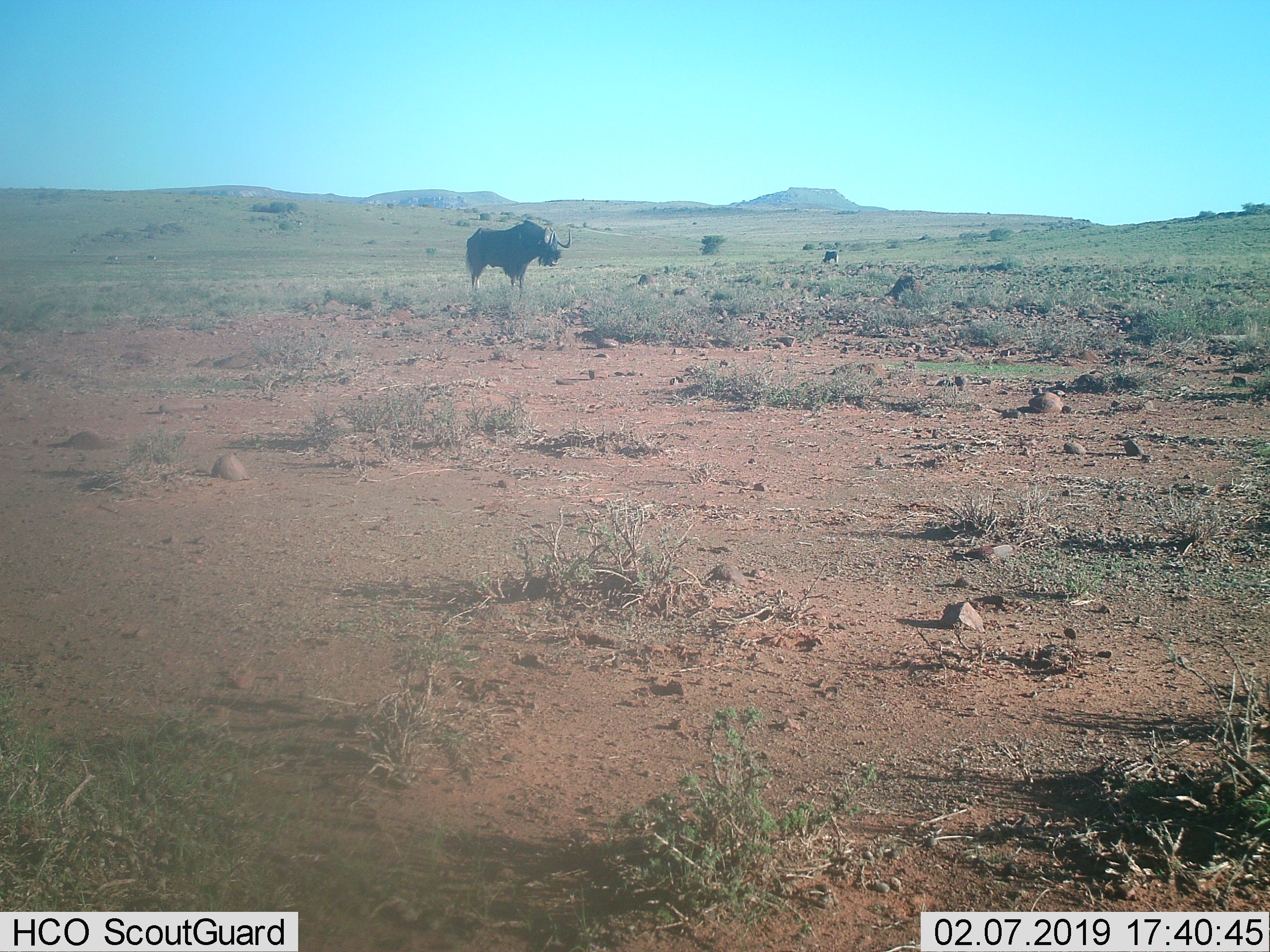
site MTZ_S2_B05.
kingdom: Animalia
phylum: Chordata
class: Mammalia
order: Artiodactyla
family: Bovidae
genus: Connochaetes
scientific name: Connochaetes gnou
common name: black wildebeest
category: wildebeestblack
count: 2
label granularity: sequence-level